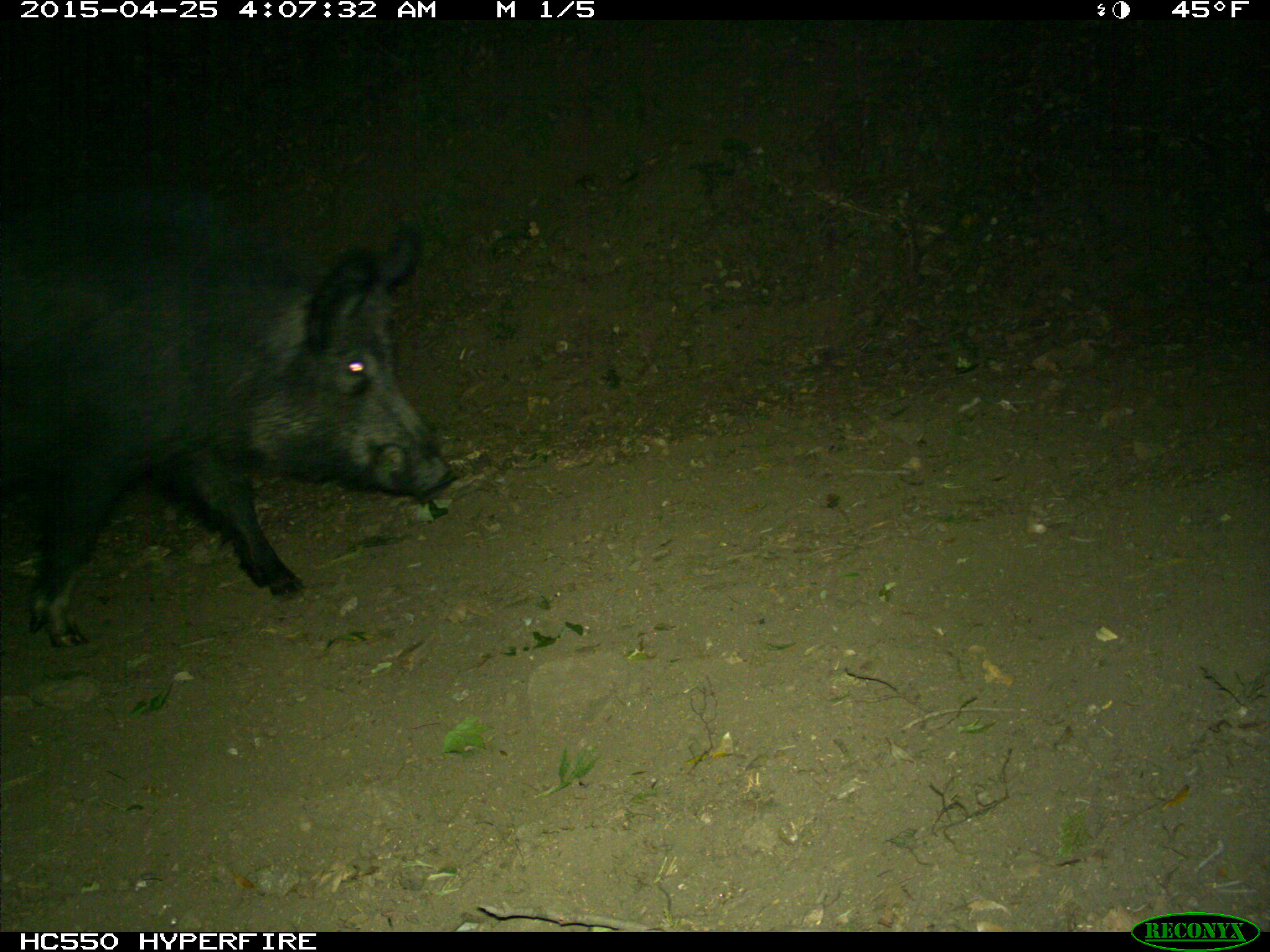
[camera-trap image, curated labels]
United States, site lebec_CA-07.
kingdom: Animalia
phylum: Chordata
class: Mammalia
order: Artiodactyla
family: Suidae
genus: Sus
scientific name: Sus scrofa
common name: wild boar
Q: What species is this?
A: Sus scrofa (wild boar).